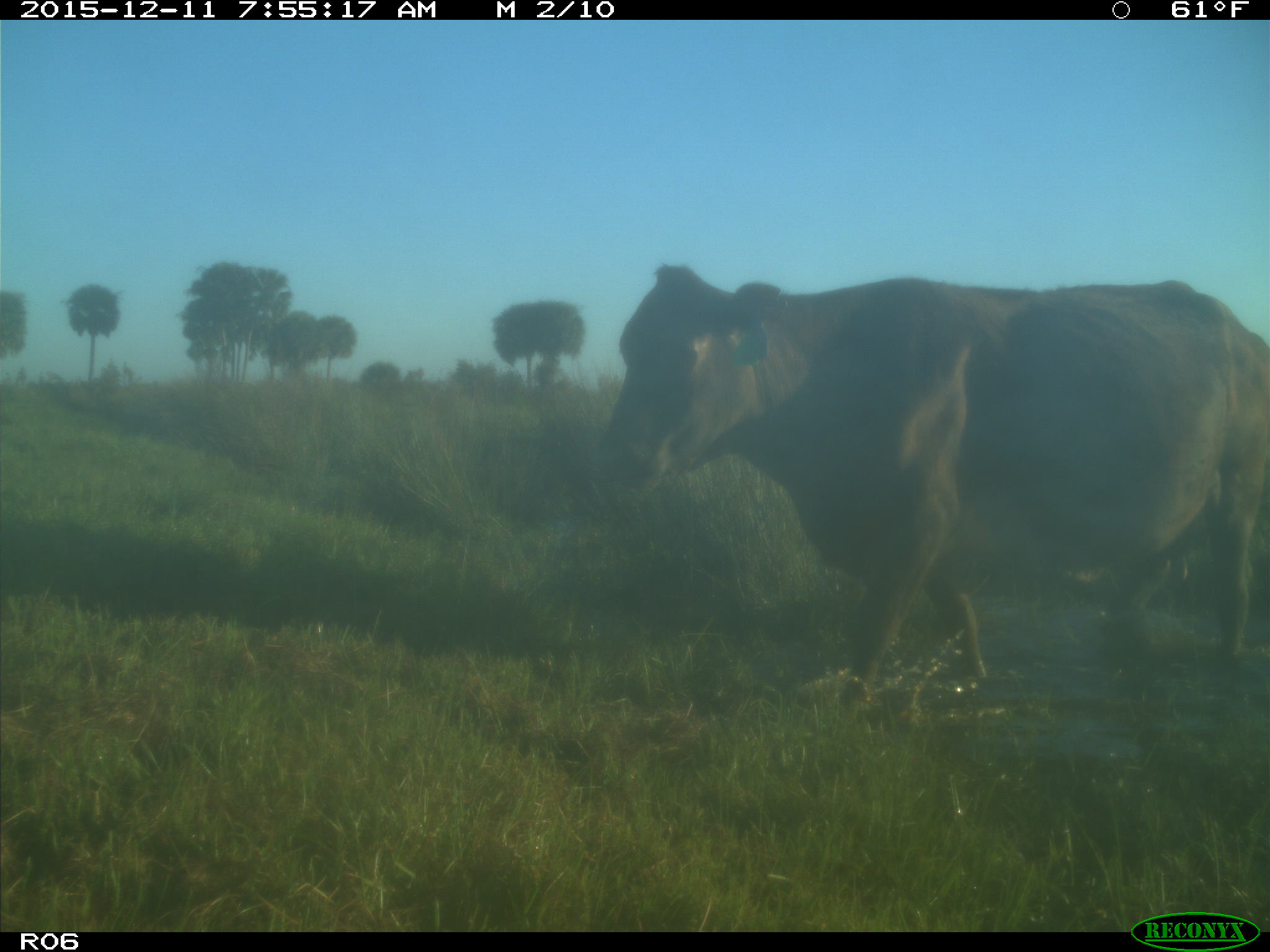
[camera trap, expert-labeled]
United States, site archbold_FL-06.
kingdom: Animalia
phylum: Chordata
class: Mammalia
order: Artiodactyla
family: Bovidae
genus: Bos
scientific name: Bos taurus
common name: domestic cow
Bos taurus (domestic cow).